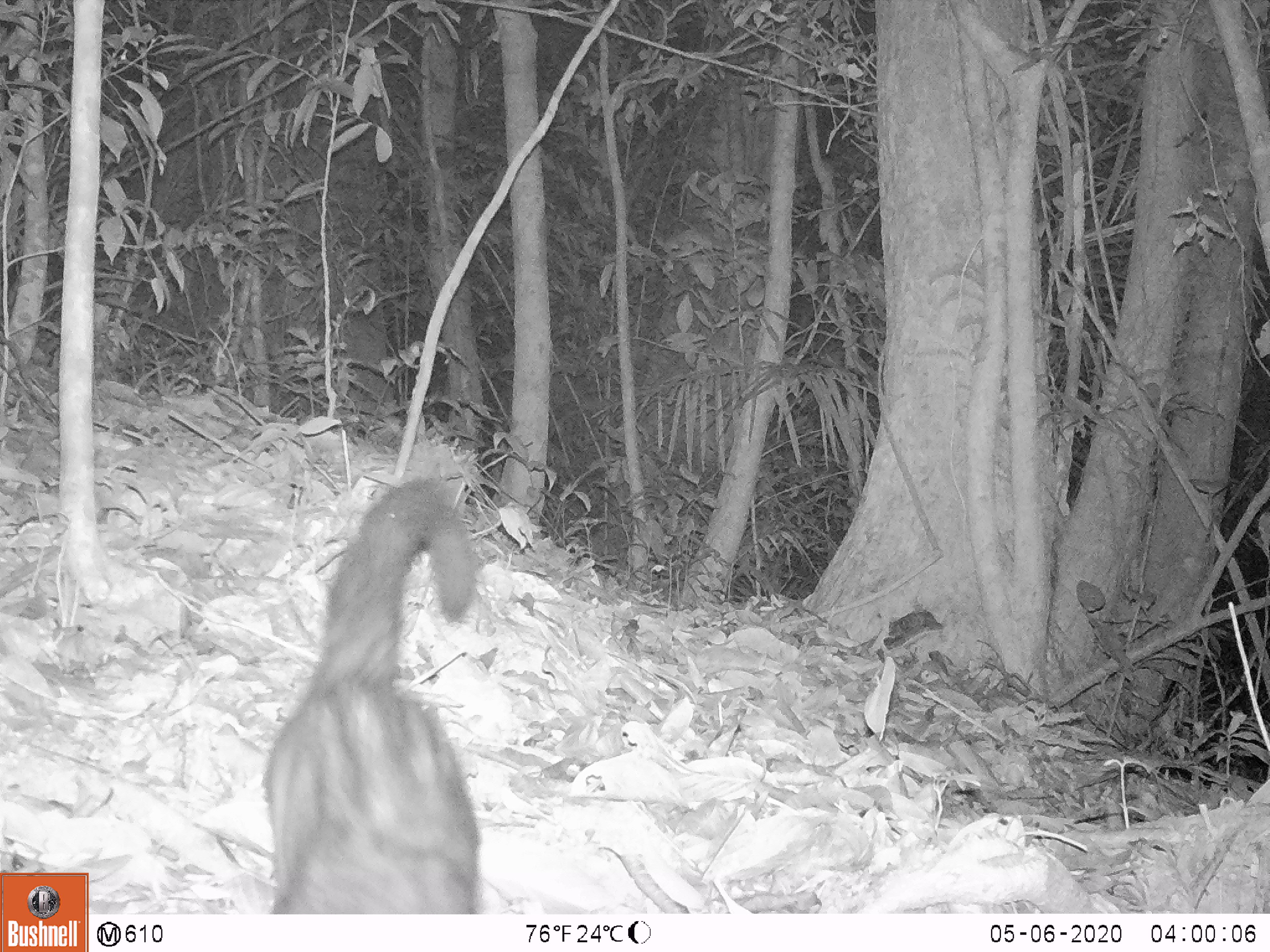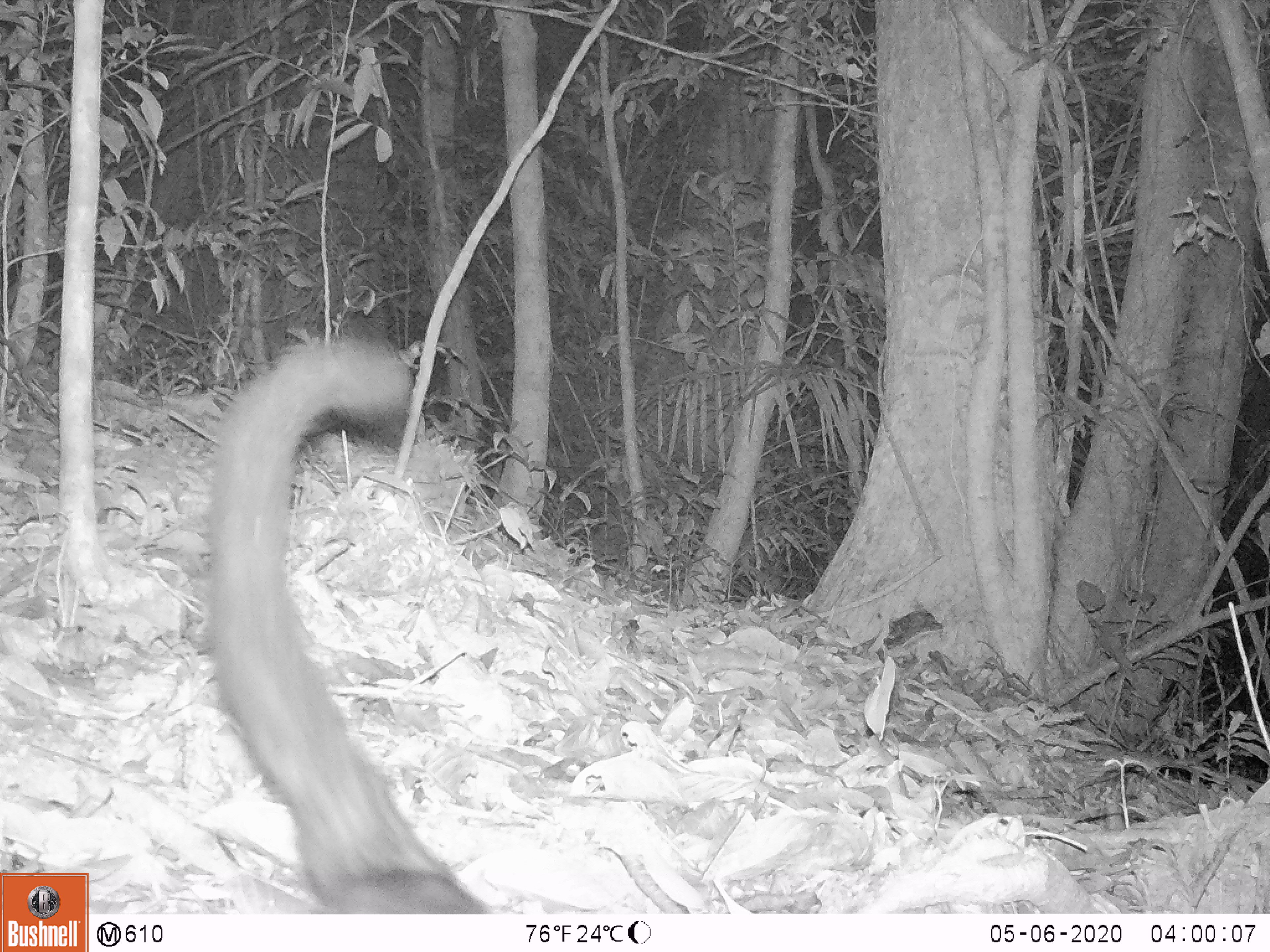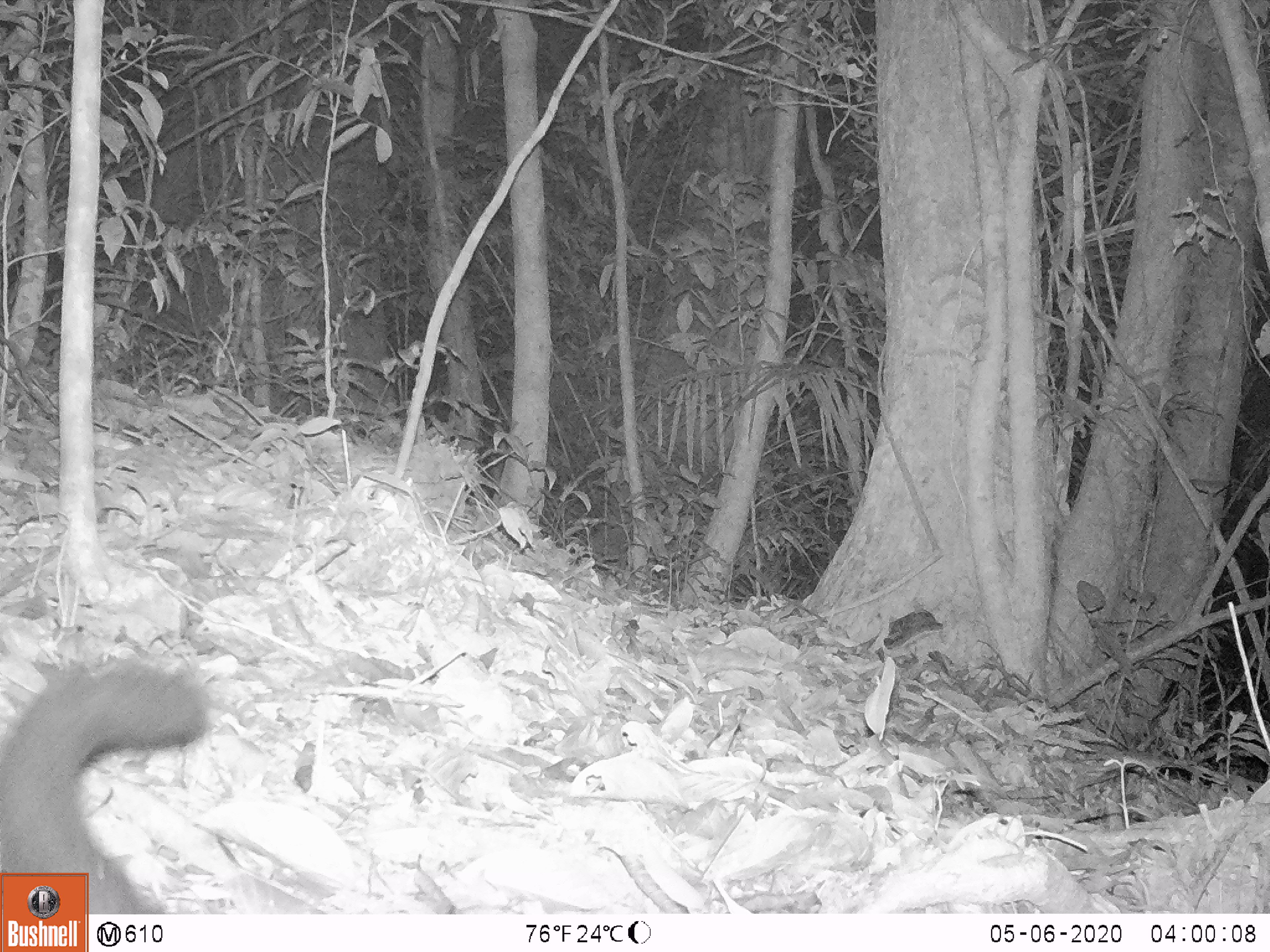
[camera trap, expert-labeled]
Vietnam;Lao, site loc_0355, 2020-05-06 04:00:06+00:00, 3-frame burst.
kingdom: Animalia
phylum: Chordata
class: Mammalia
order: Carnivora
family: Viverridae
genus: Paradoxurus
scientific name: Paradoxurus hermaphroditus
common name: common palm civet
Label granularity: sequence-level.